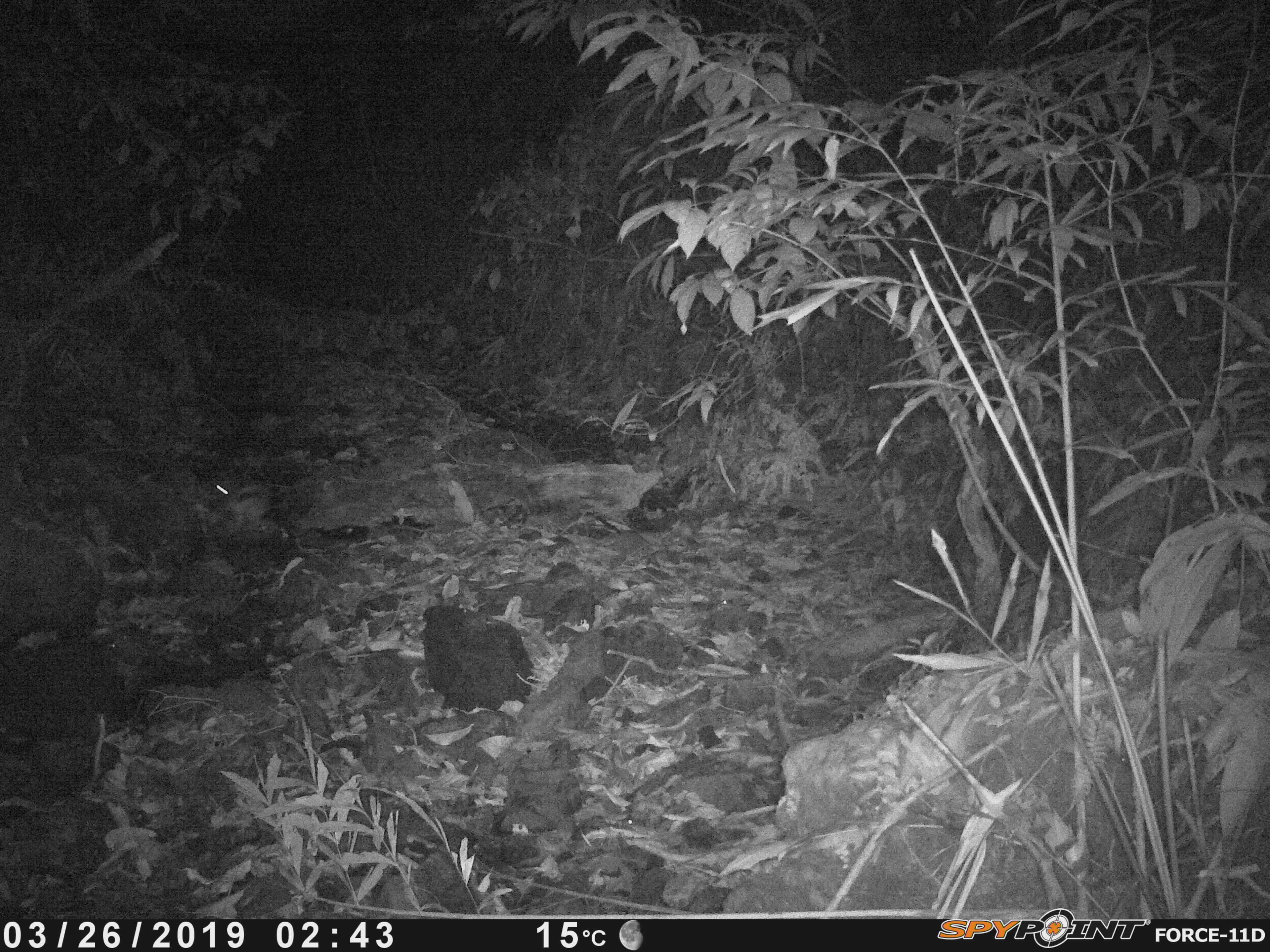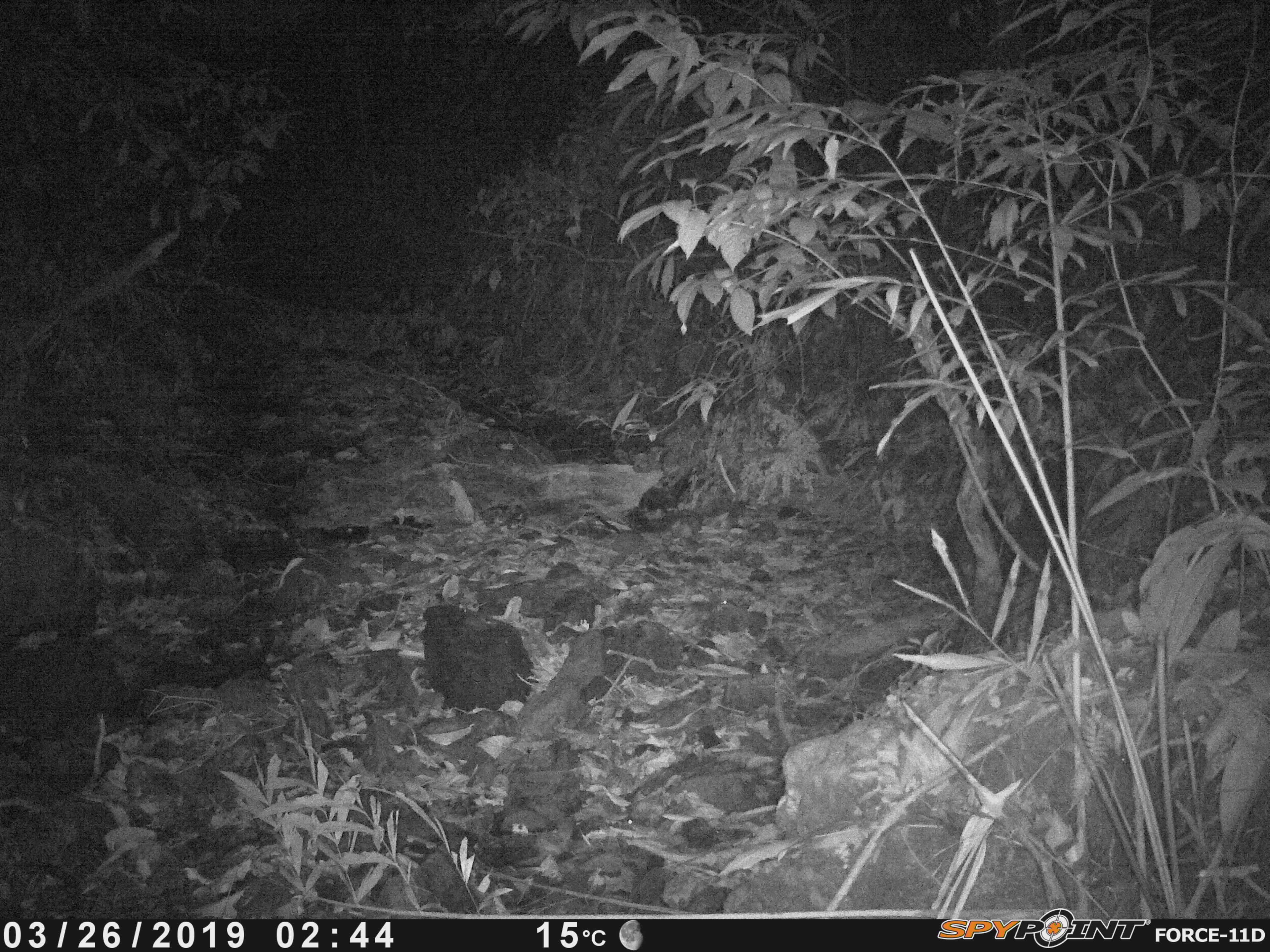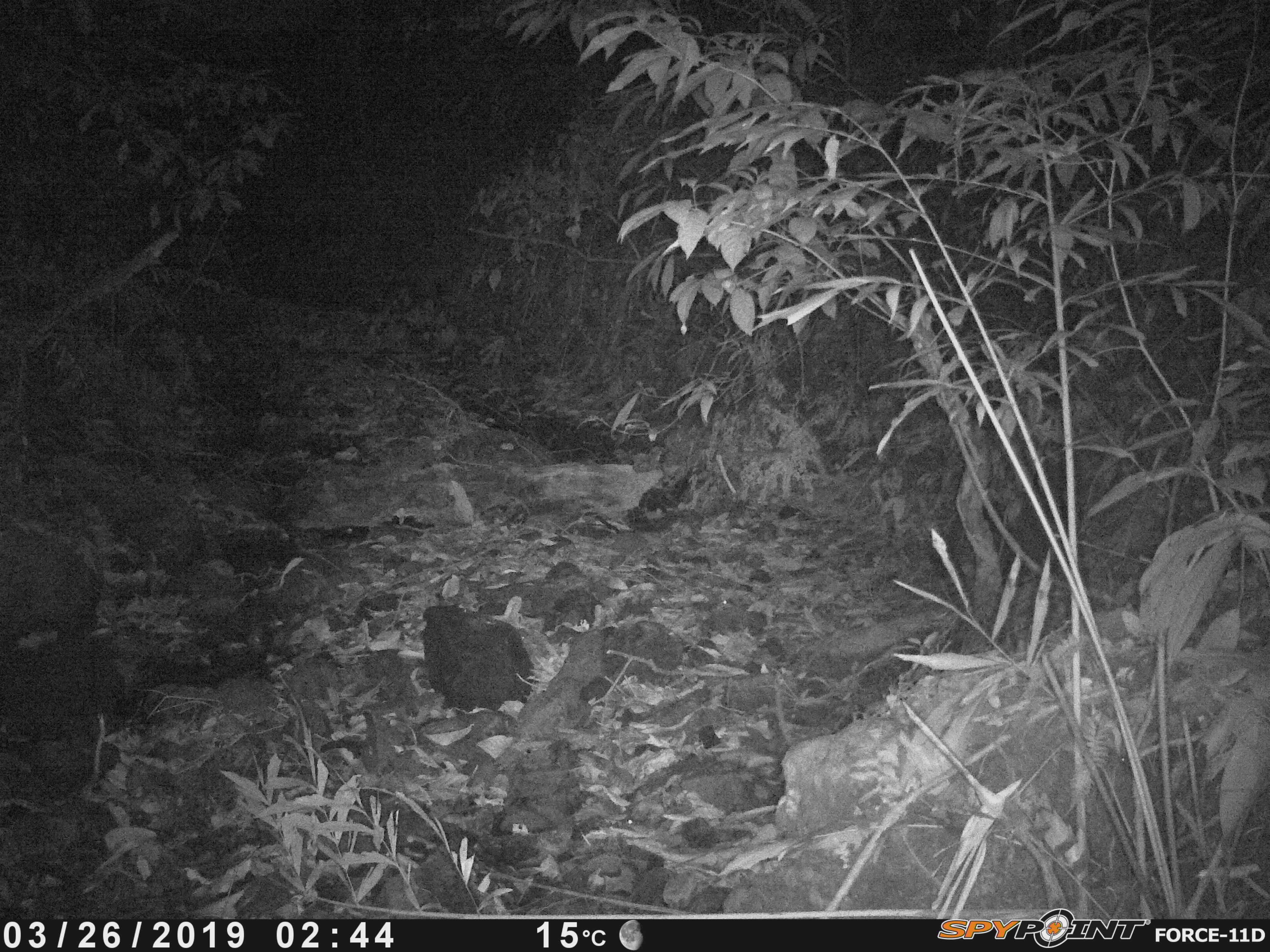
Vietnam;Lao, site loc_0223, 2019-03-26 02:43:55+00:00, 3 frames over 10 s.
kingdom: Animalia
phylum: Chordata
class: Mammalia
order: Lagomorpha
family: Leporidae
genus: Nesolagus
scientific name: Nesolagus timminsi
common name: annamite striped rabbit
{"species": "annamite striped rabbit (Nesolagus timminsi)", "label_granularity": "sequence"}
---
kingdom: Animalia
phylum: Chordata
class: Mammalia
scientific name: Mammalia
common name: mammal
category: unidentified small mammal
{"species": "unidentified small mammal (mammal) (Mammalia)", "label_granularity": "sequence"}